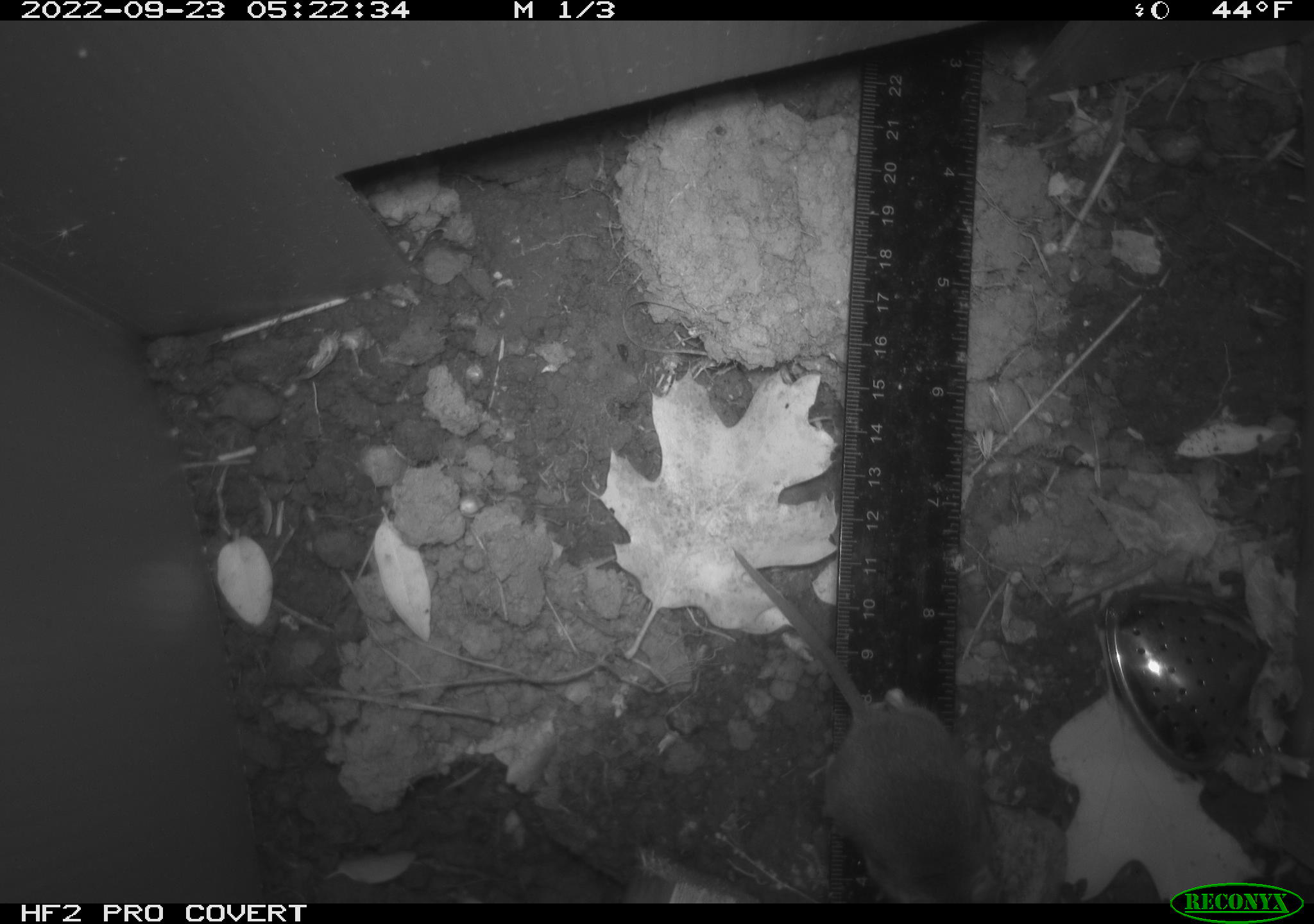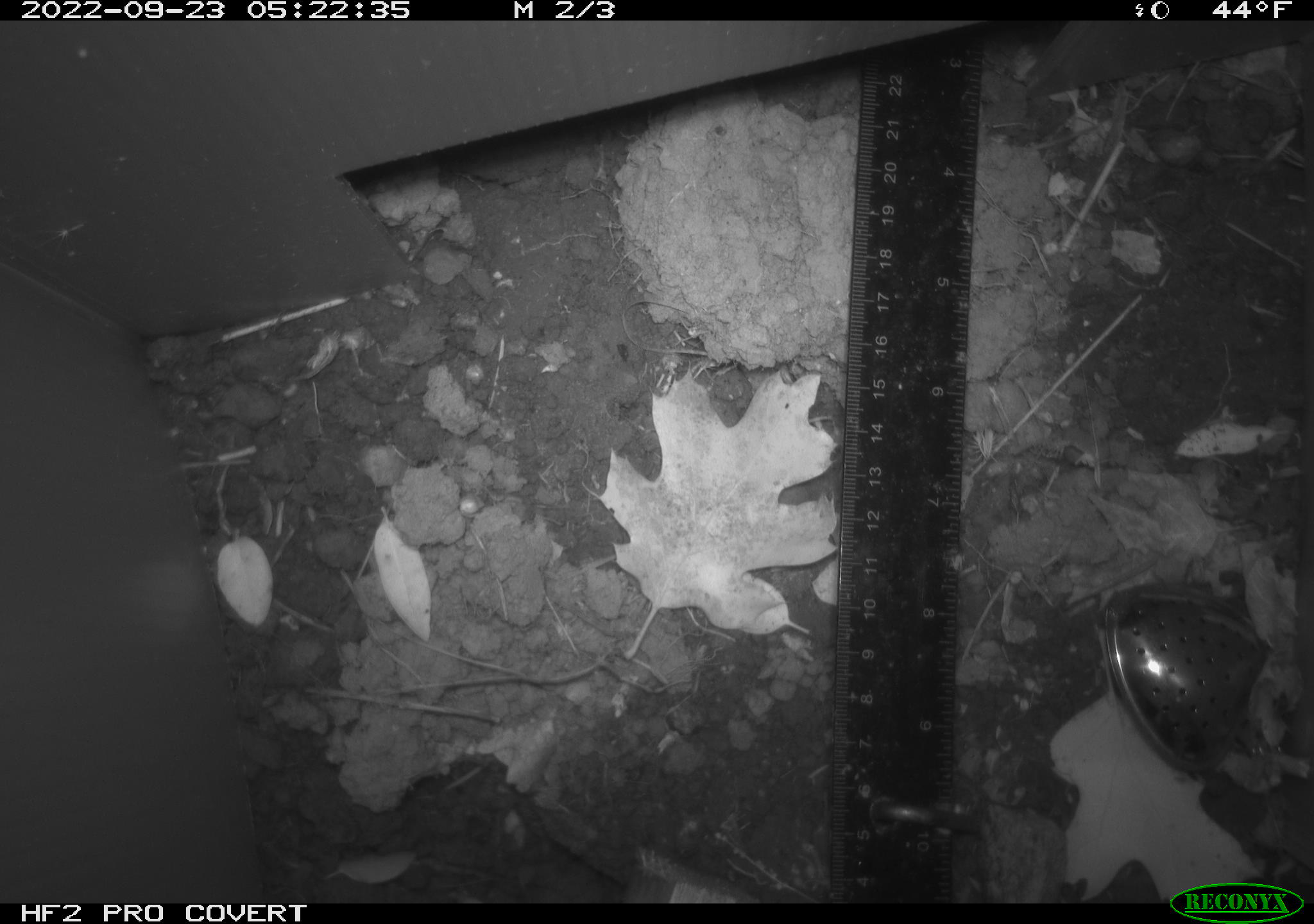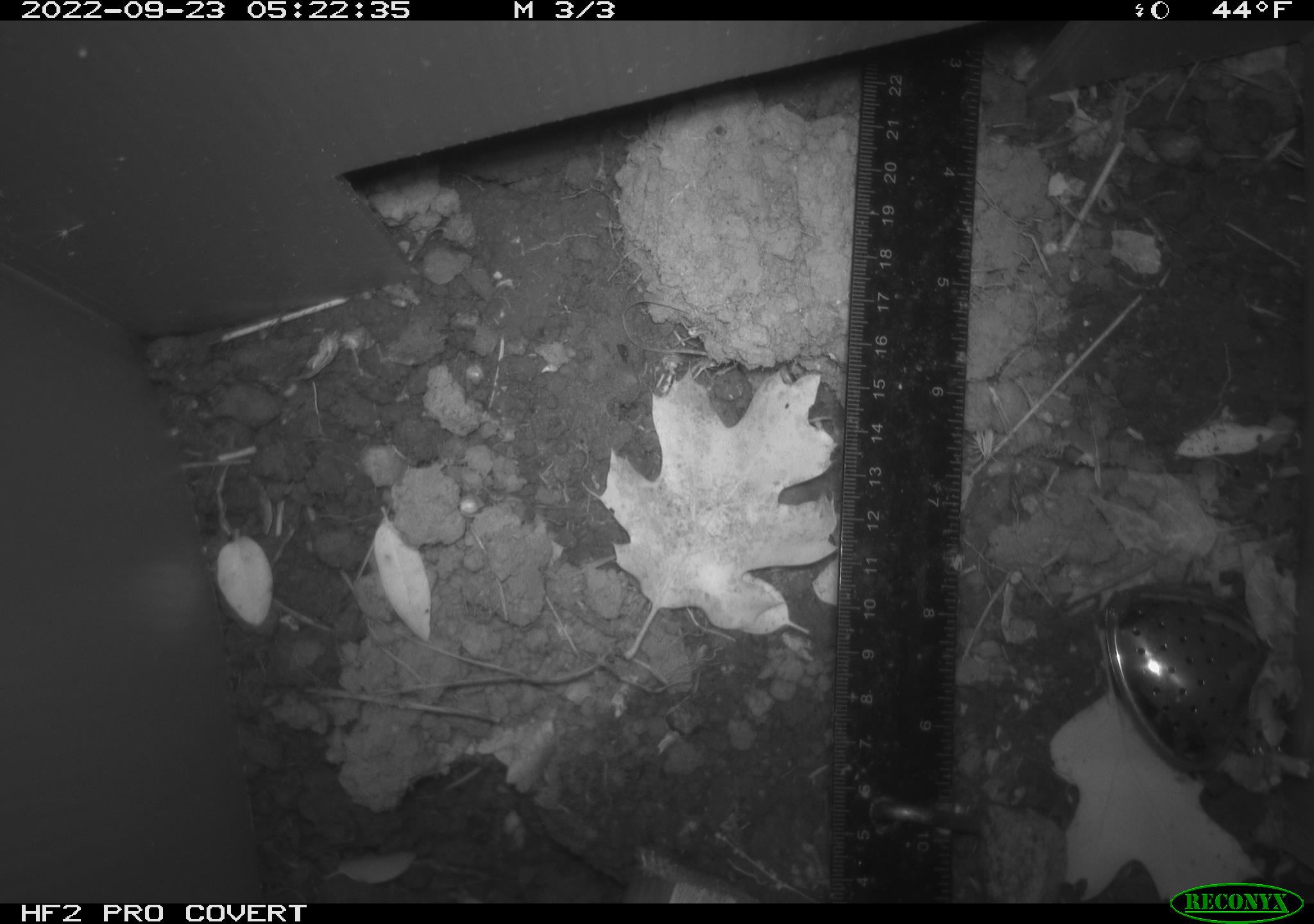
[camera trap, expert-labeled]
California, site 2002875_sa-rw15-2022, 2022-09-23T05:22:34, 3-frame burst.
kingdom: Animalia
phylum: Chordata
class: Mammalia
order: Rodentia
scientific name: Rodentia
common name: mouse species